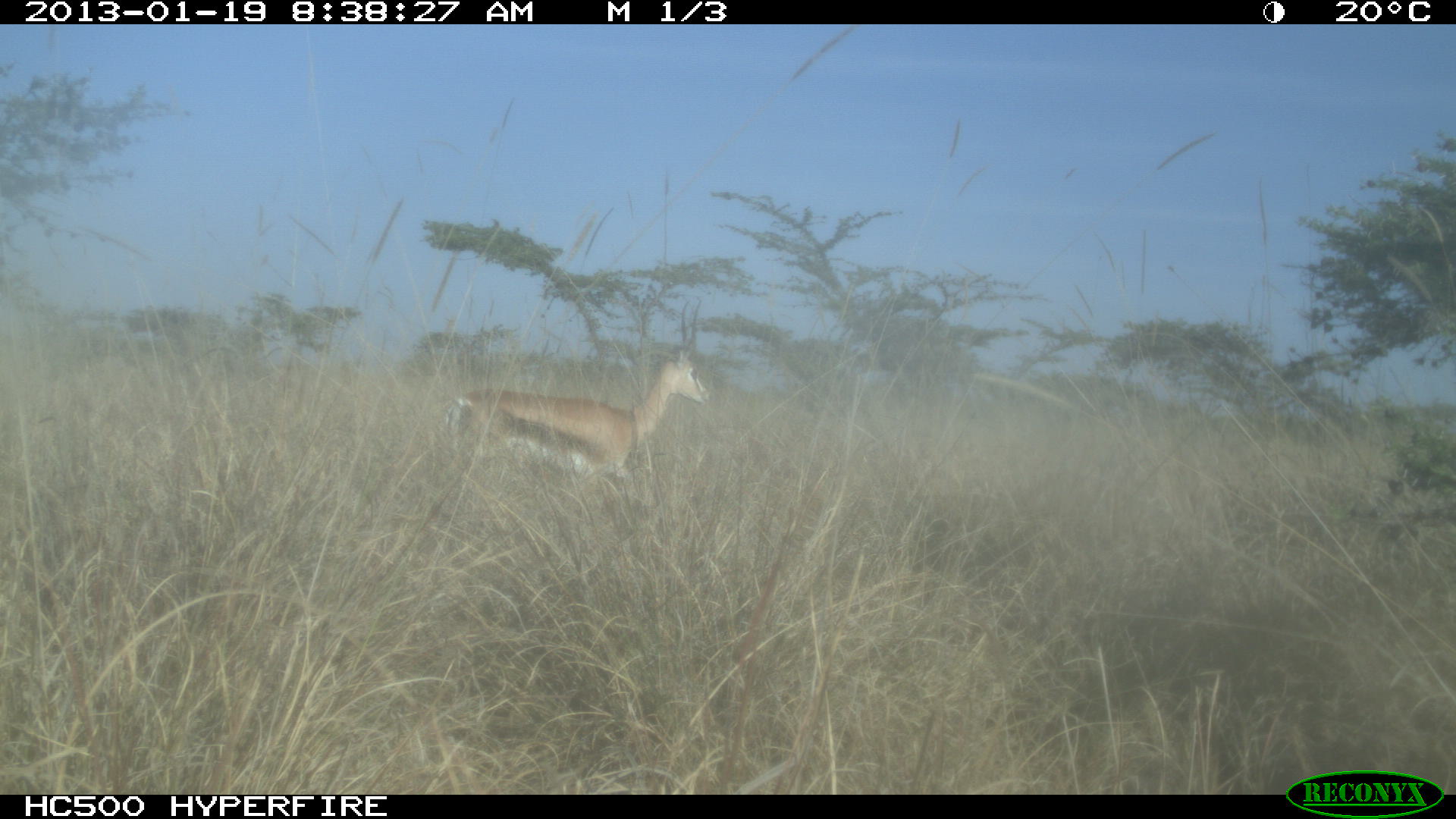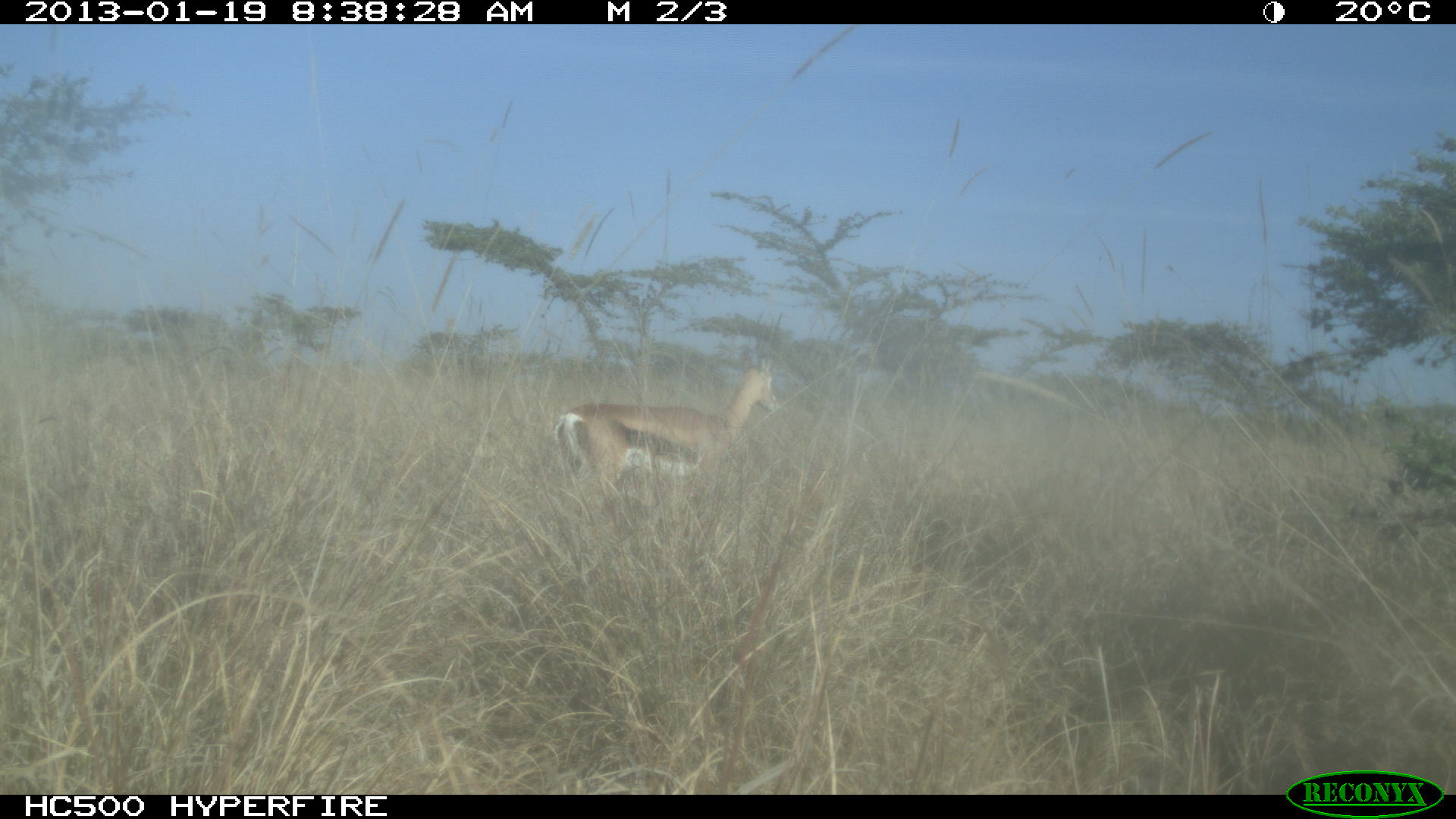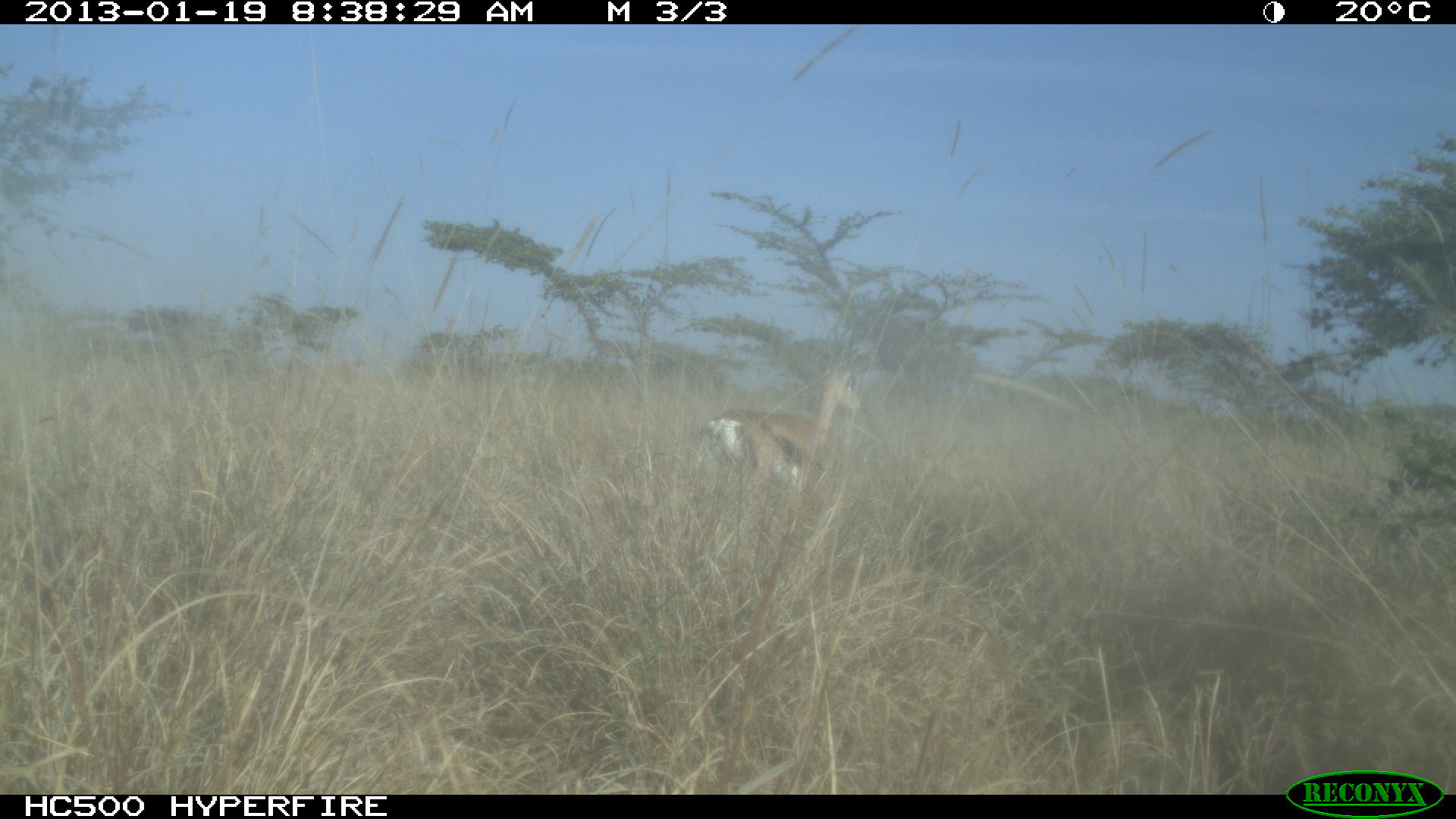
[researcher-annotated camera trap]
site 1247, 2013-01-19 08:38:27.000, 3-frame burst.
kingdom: Animalia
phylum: Chordata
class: Mammalia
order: Artiodactyla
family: Bovidae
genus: Nanger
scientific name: Nanger granti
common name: grant's gazelle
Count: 1.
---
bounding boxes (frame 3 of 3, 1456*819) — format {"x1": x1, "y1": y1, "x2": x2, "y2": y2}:
nanger granti: {"x1": 691, "y1": 318, "x2": 860, "y2": 530}